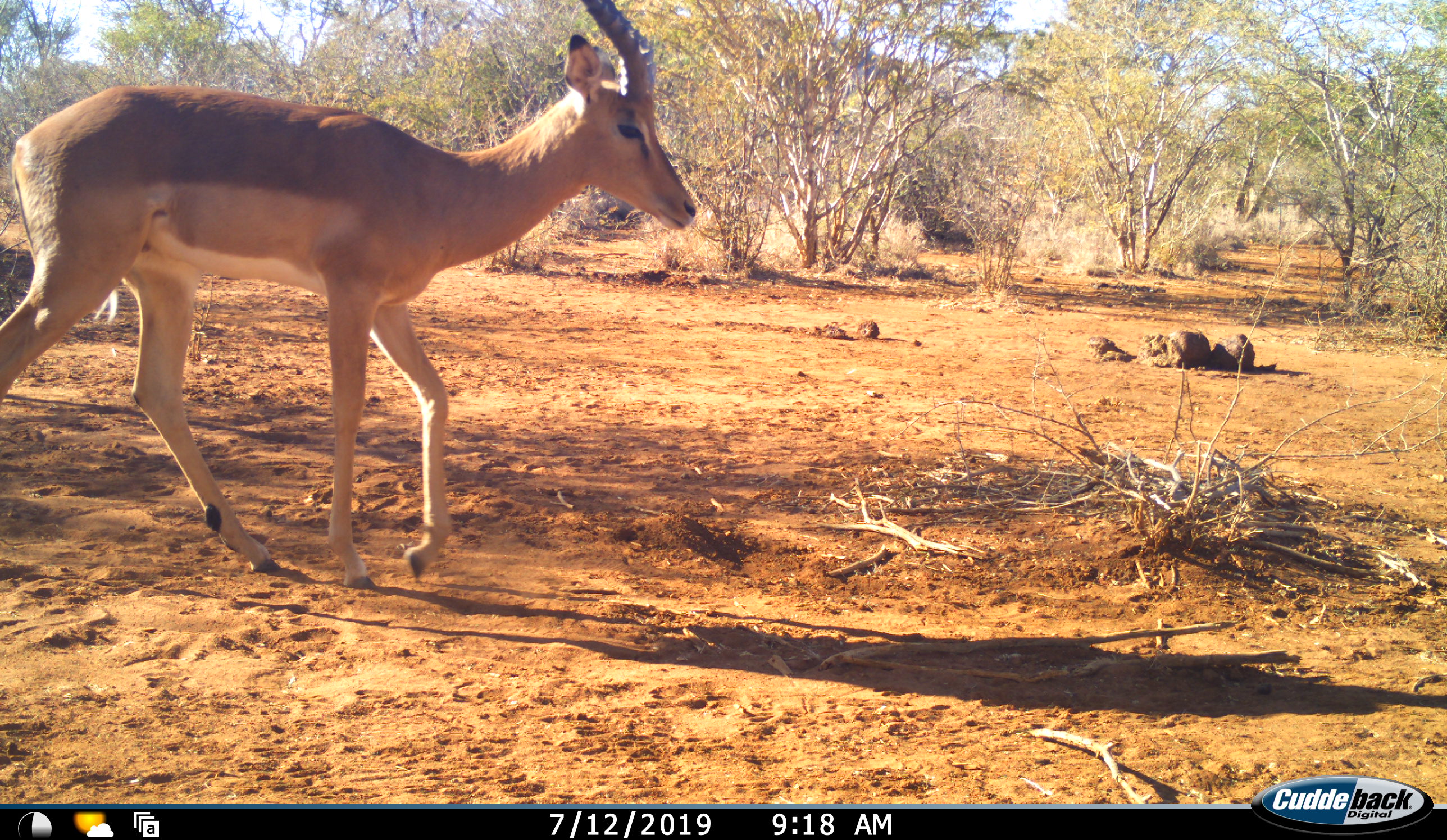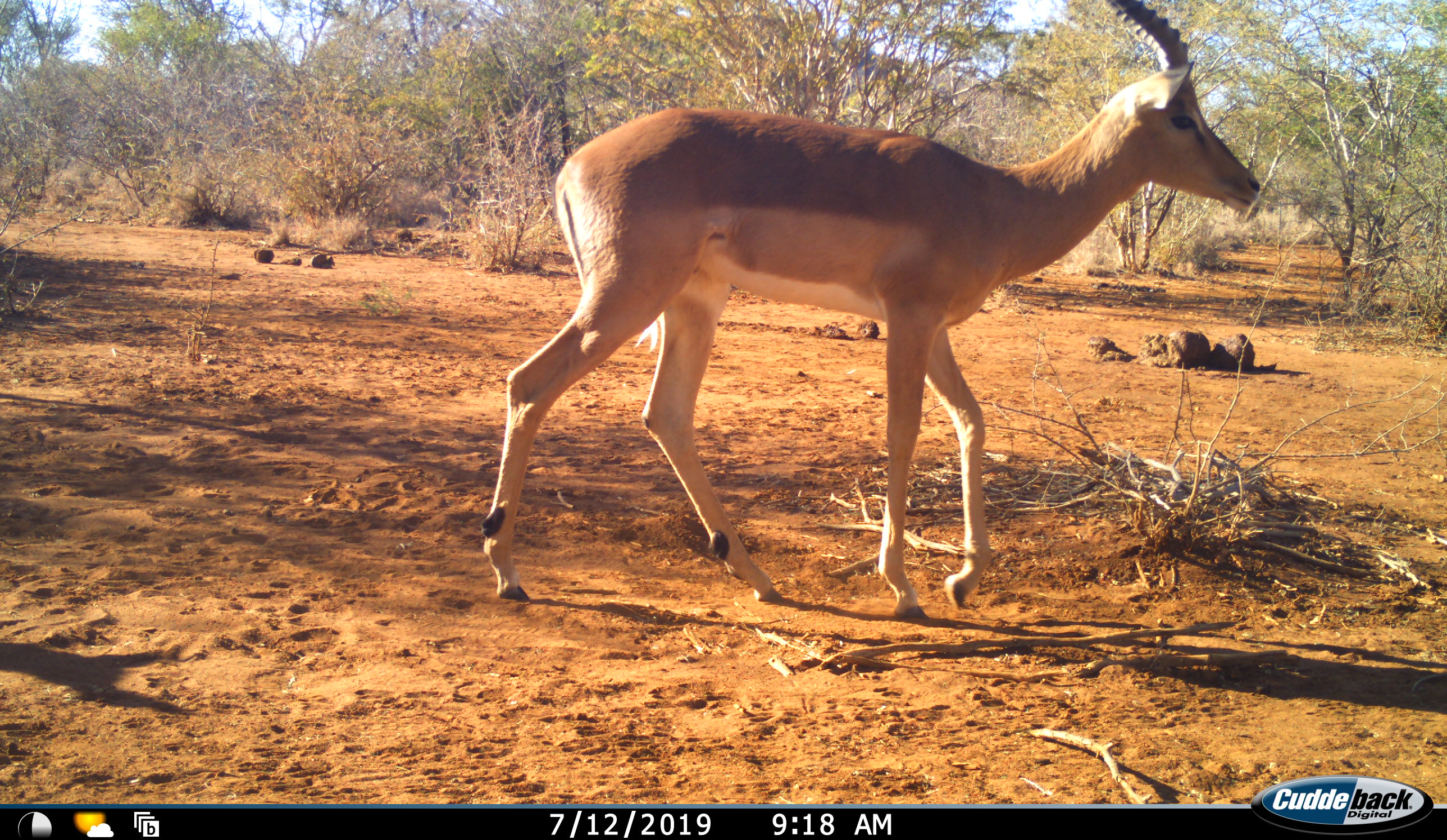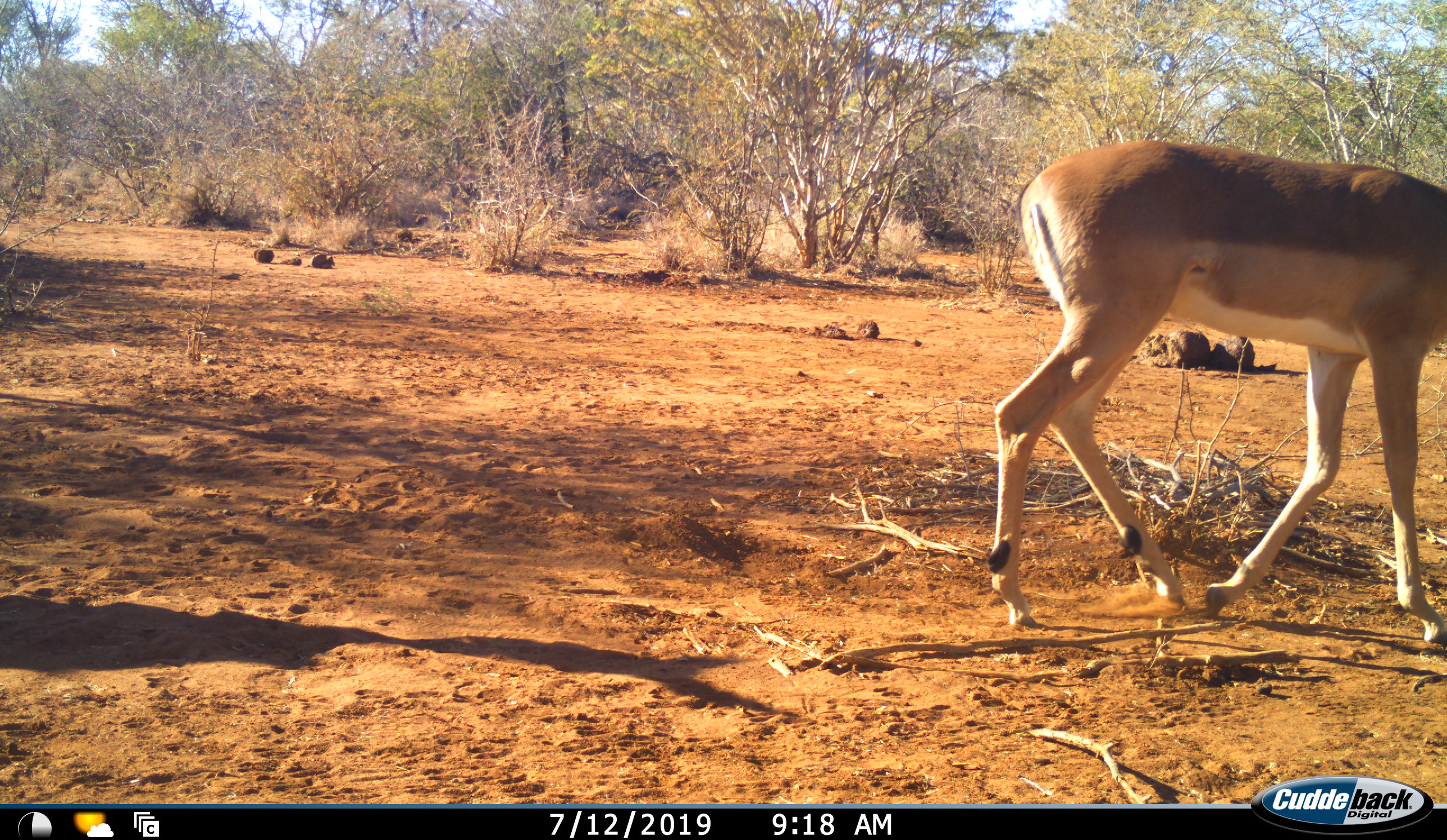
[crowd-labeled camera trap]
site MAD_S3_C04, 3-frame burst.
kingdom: Animalia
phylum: Chordata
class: Mammalia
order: Artiodactyla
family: Bovidae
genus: Aepyceros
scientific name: Aepyceros melampus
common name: impala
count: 1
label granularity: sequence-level